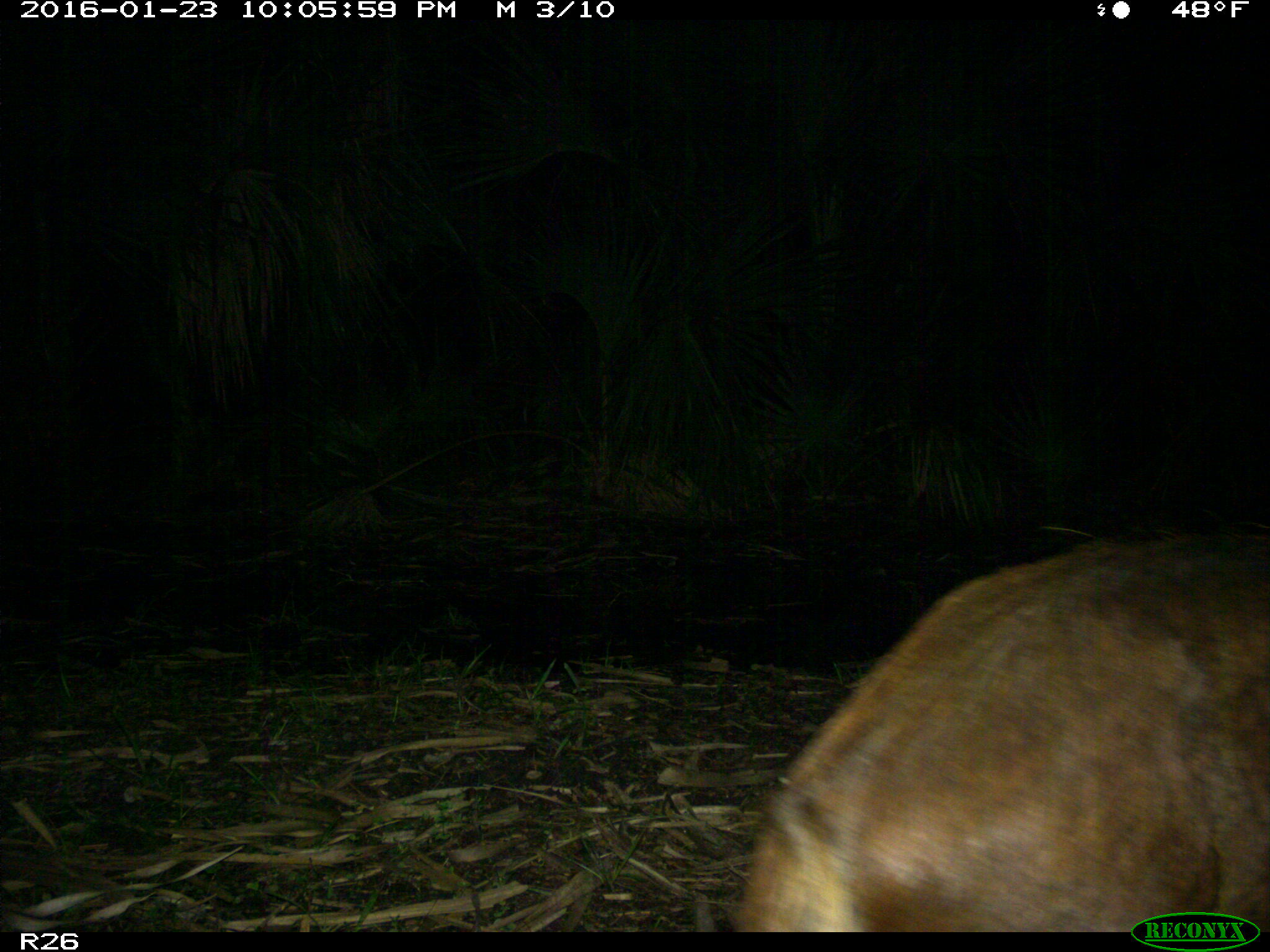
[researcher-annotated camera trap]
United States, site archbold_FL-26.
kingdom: Animalia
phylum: Chordata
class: Mammalia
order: Artiodactyla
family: Suidae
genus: Sus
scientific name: Sus scrofa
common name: wild boar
Sus scrofa (wild boar).